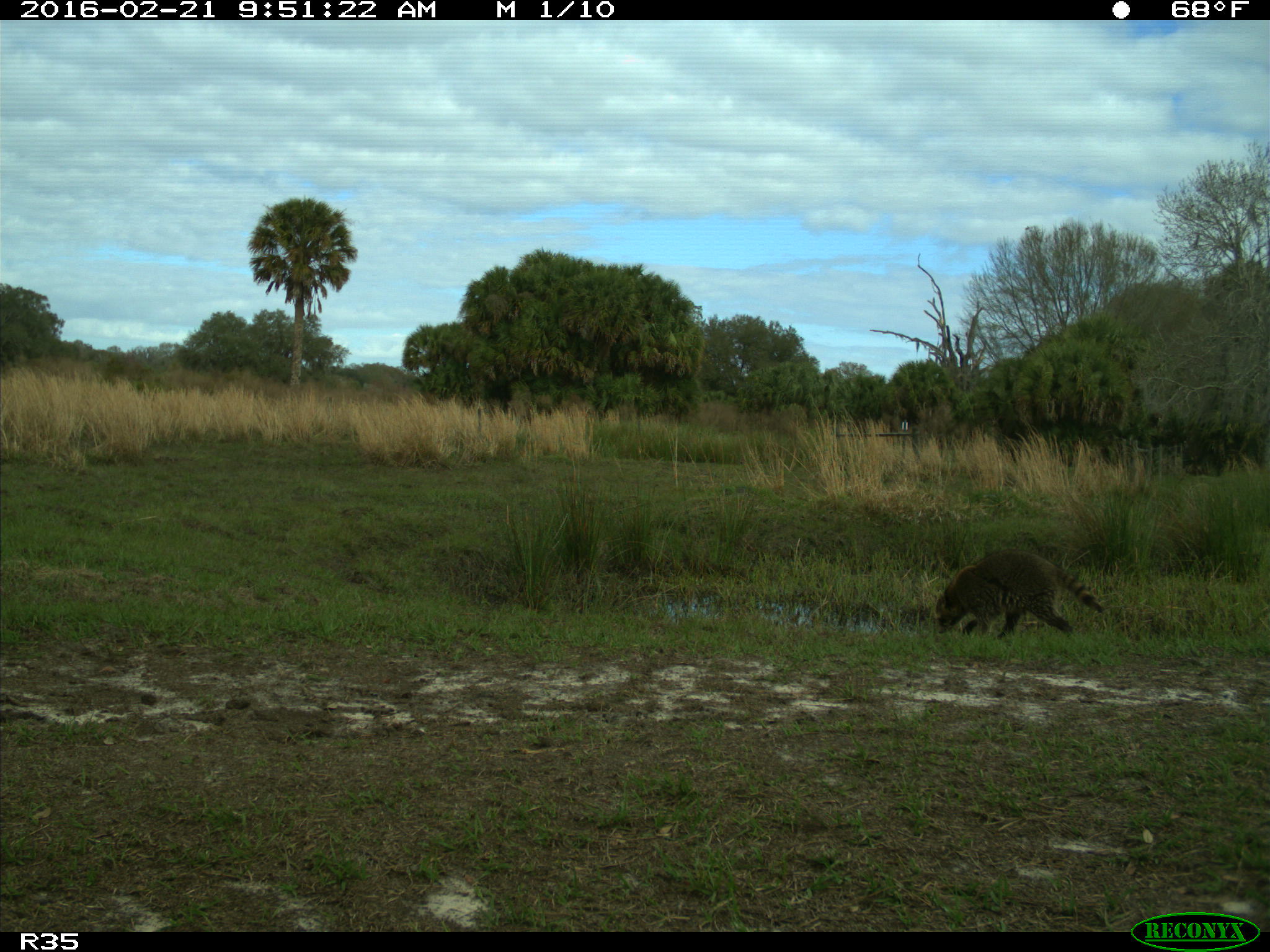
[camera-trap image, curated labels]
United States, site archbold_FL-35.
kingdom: Animalia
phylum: Chordata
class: Mammalia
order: Carnivora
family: Procyonidae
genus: Procyon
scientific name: Procyon lotor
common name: common raccoon